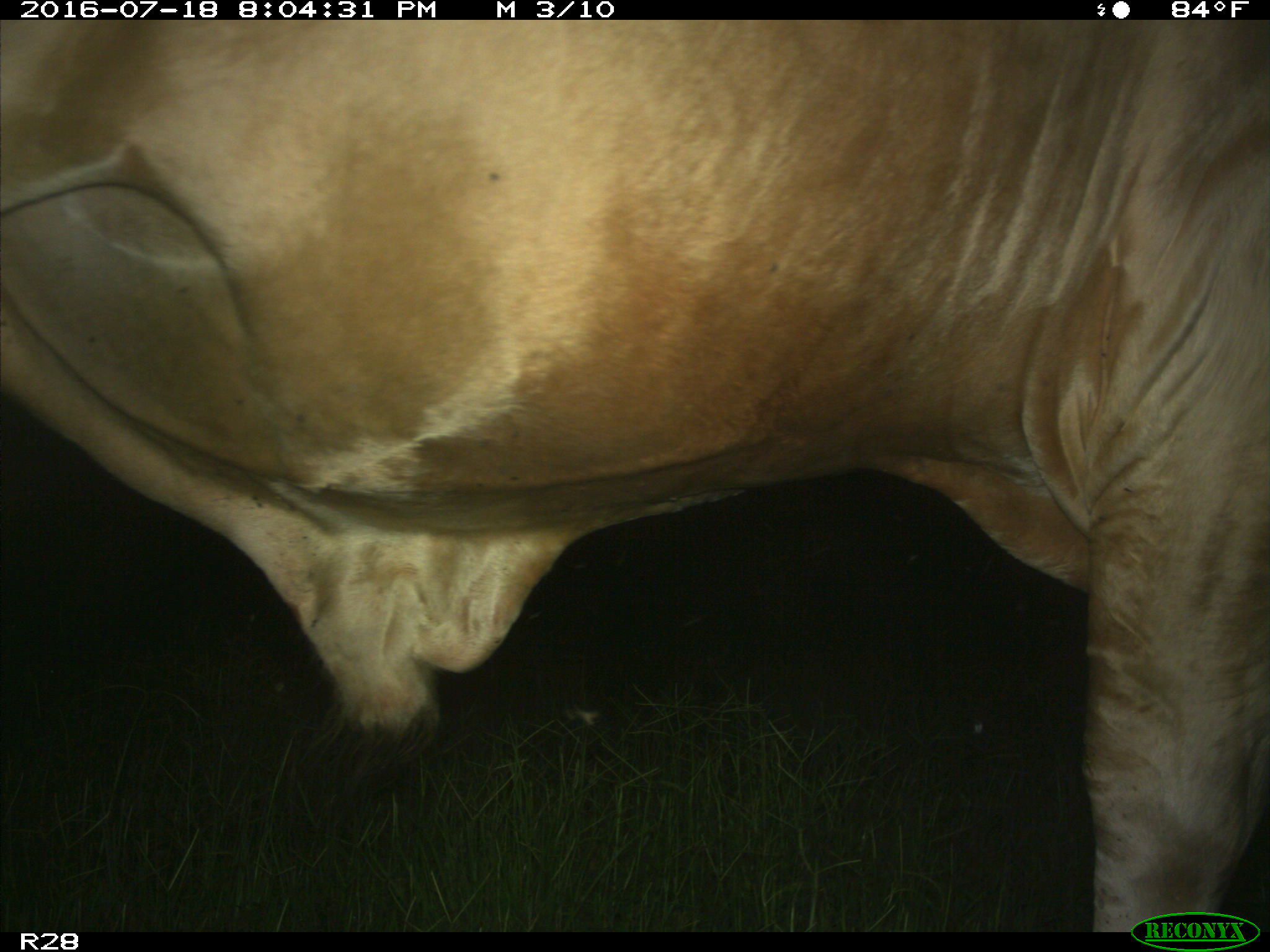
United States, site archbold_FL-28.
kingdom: Animalia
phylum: Chordata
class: Mammalia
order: Artiodactyla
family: Bovidae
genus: Bos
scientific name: Bos taurus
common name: domestic cow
Bos taurus (domestic cow).